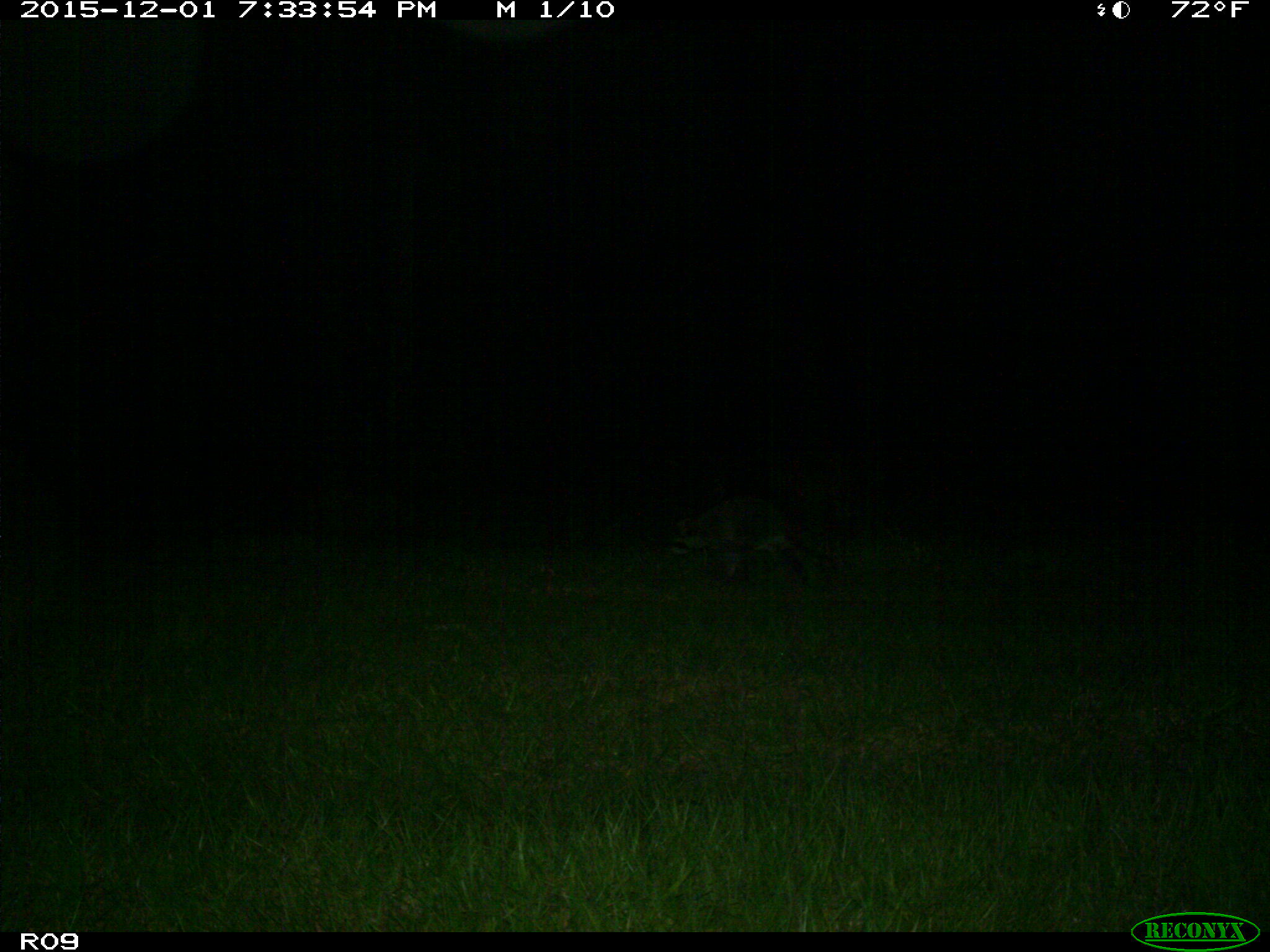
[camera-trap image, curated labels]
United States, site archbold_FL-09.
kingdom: Animalia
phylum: Chordata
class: Mammalia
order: Carnivora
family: Procyonidae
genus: Procyon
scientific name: Procyon lotor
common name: common raccoon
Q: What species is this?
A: Procyon lotor (common raccoon).